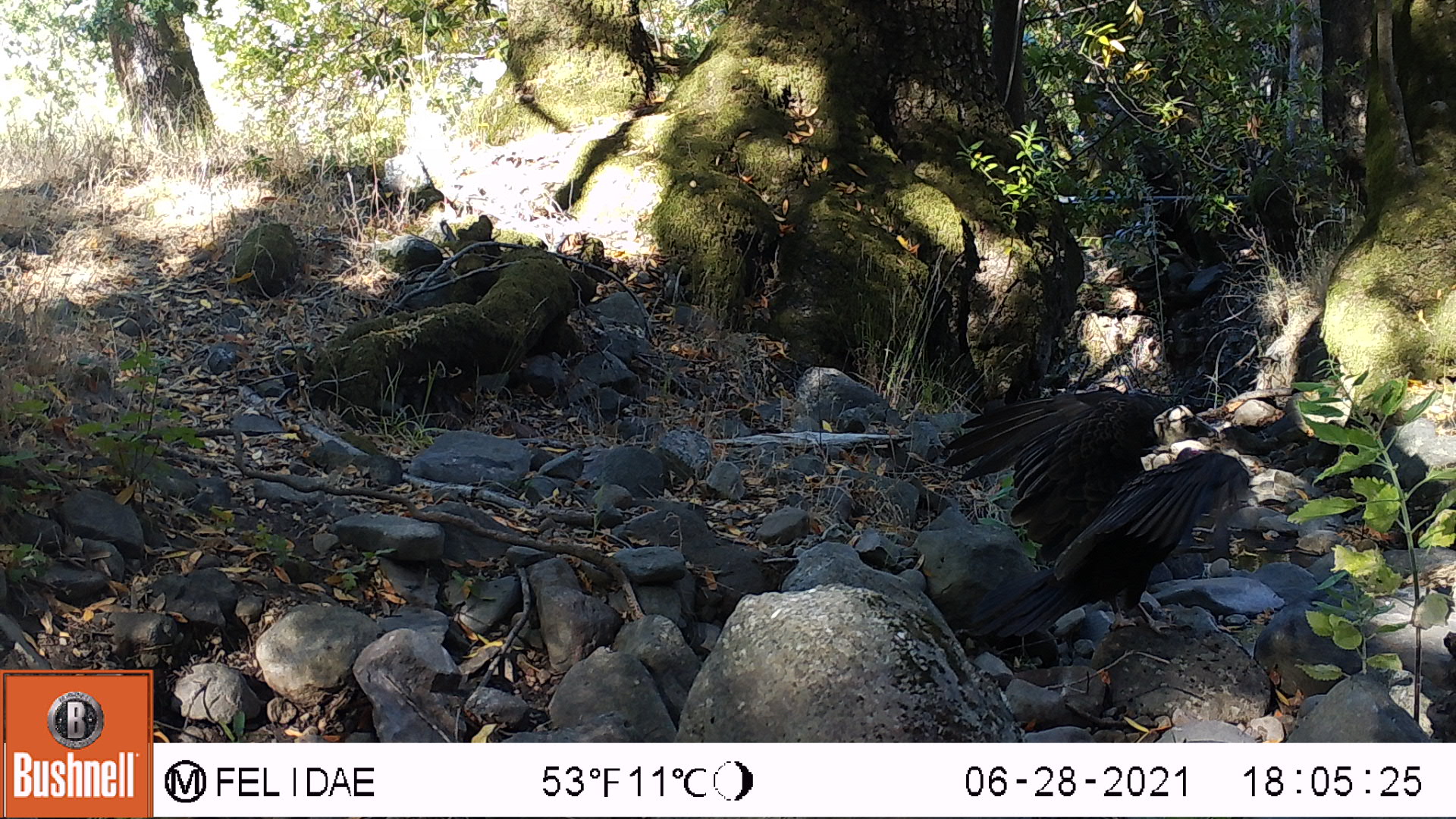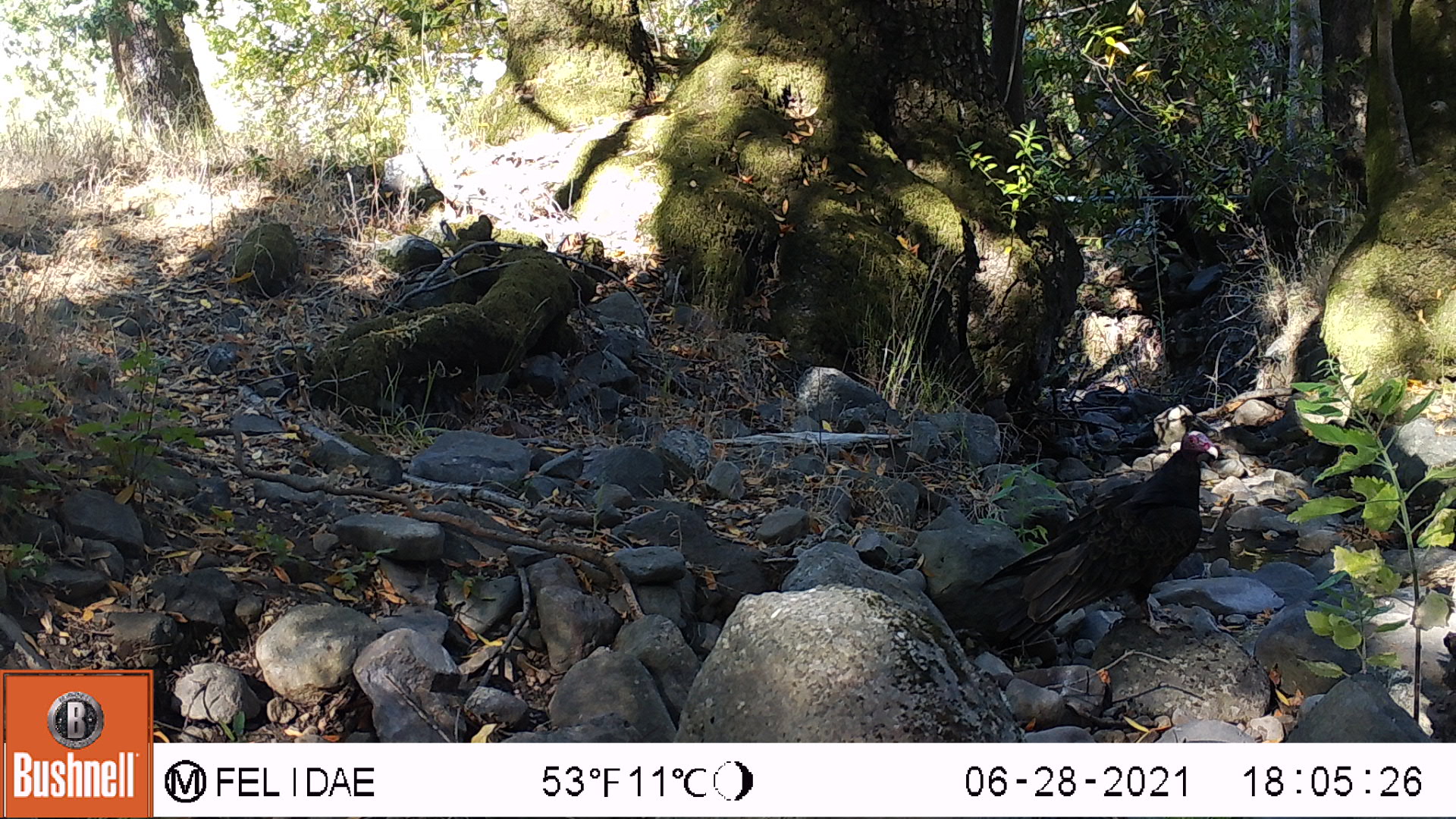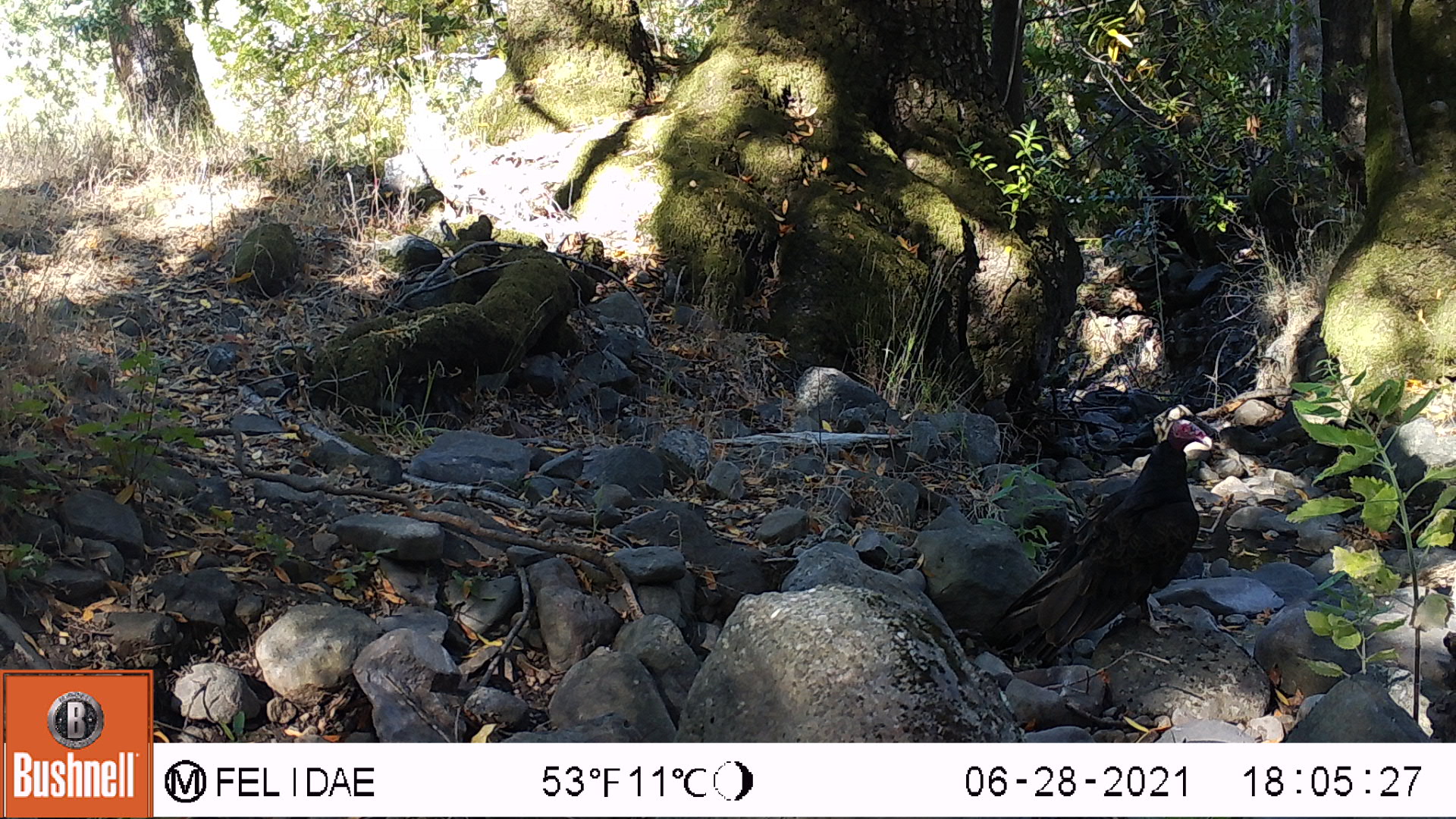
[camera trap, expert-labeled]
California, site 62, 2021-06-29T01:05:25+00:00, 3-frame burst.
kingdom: Animalia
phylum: Chordata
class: Aves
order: Galliformes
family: Phasianidae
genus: Meleagris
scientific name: Meleagris gallopavo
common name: turkey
Turkey (Meleagris gallopavo).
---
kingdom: Animalia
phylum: Chordata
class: Aves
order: Cathartiformes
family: Cathartidae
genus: Cathartes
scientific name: Cathartes aura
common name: turkey vulture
Turkey vulture (Cathartes aura).